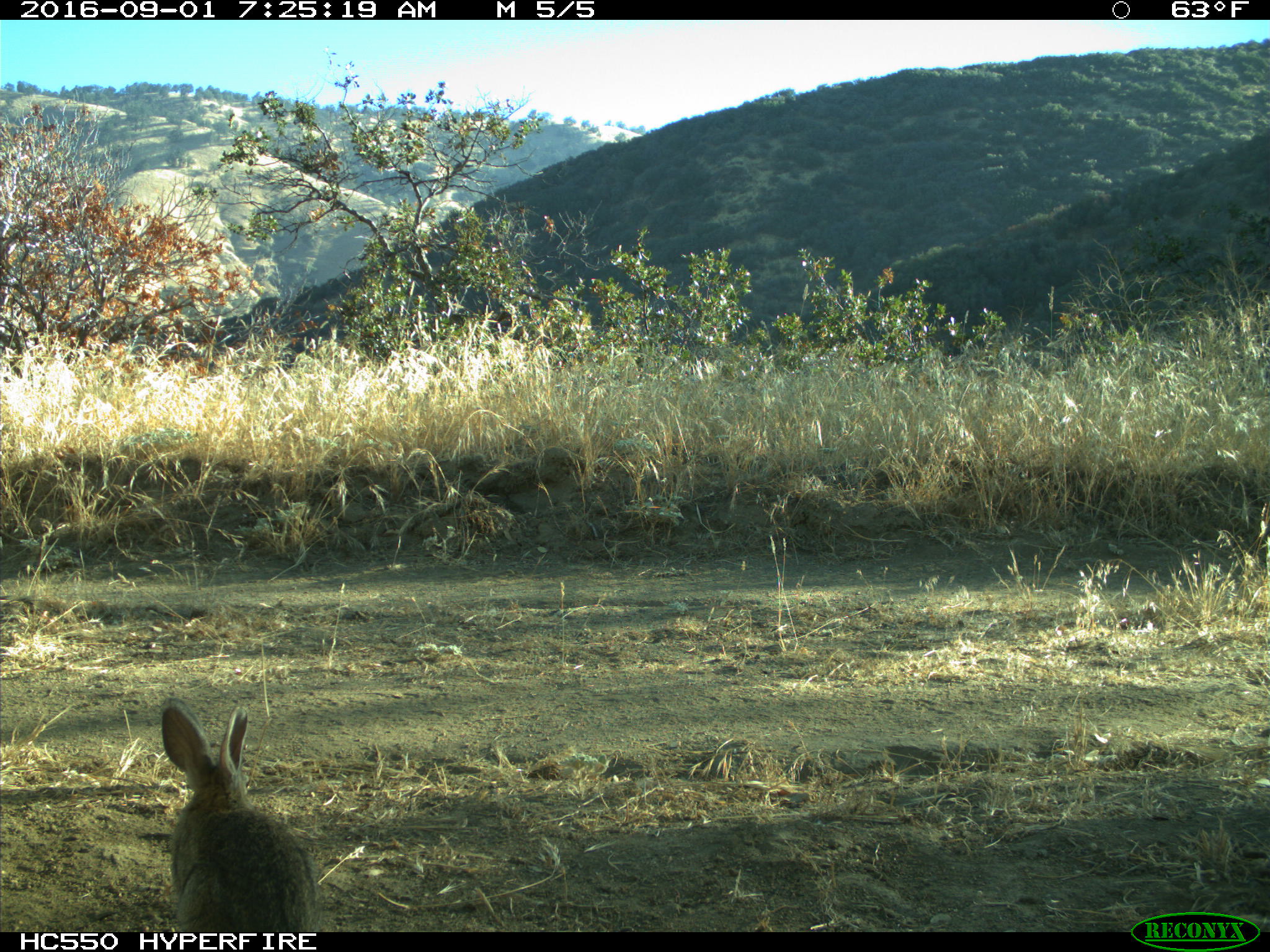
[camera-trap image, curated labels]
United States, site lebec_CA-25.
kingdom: Animalia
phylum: Chordata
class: Mammalia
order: Lagomorpha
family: Leporidae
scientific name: Leporidae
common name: rabbits and hares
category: unidentified rabbit